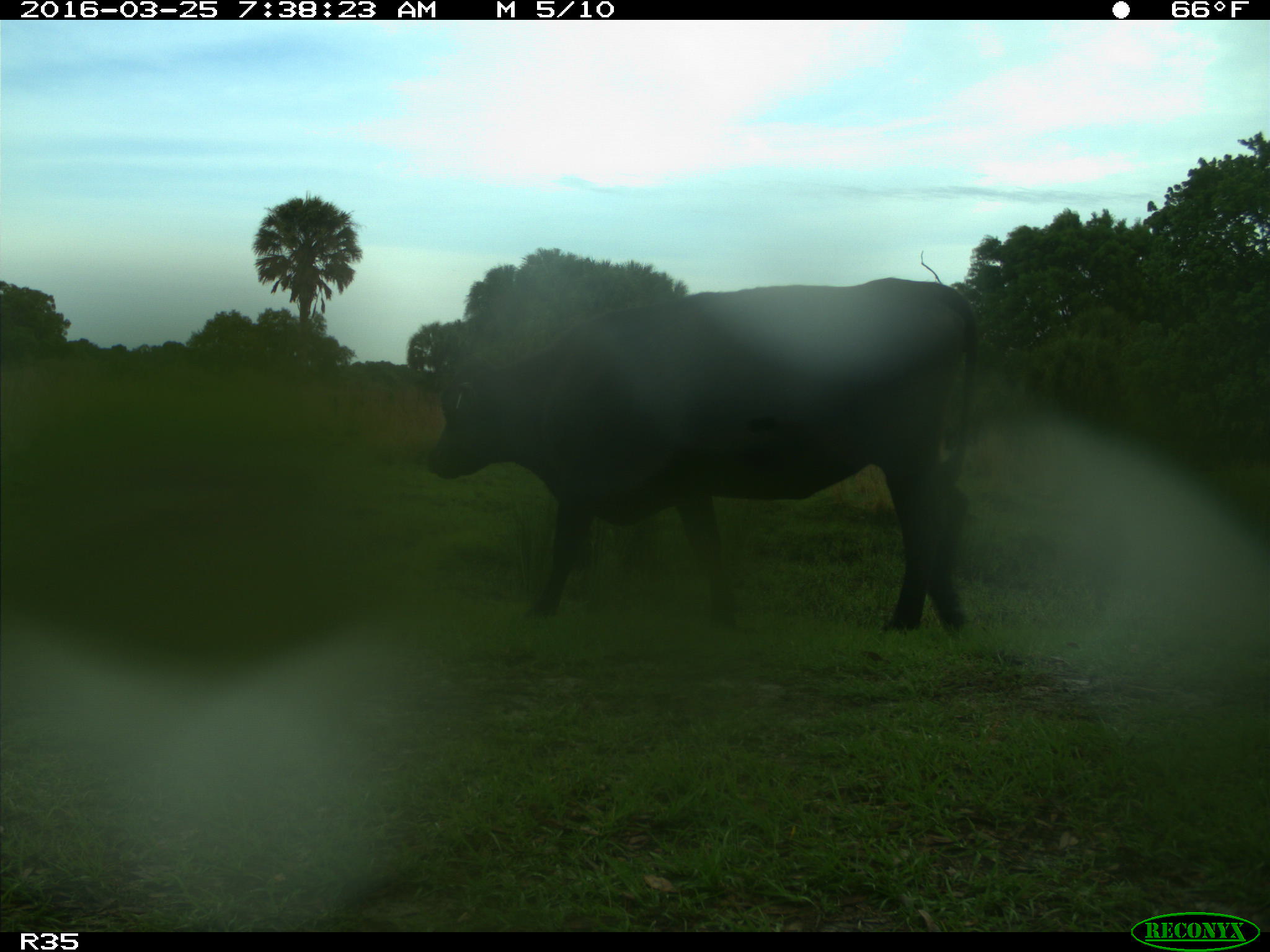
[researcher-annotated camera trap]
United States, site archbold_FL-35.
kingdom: Animalia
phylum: Chordata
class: Mammalia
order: Artiodactyla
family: Bovidae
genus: Bos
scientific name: Bos taurus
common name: domestic cow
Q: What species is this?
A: Bos taurus (domestic cow).